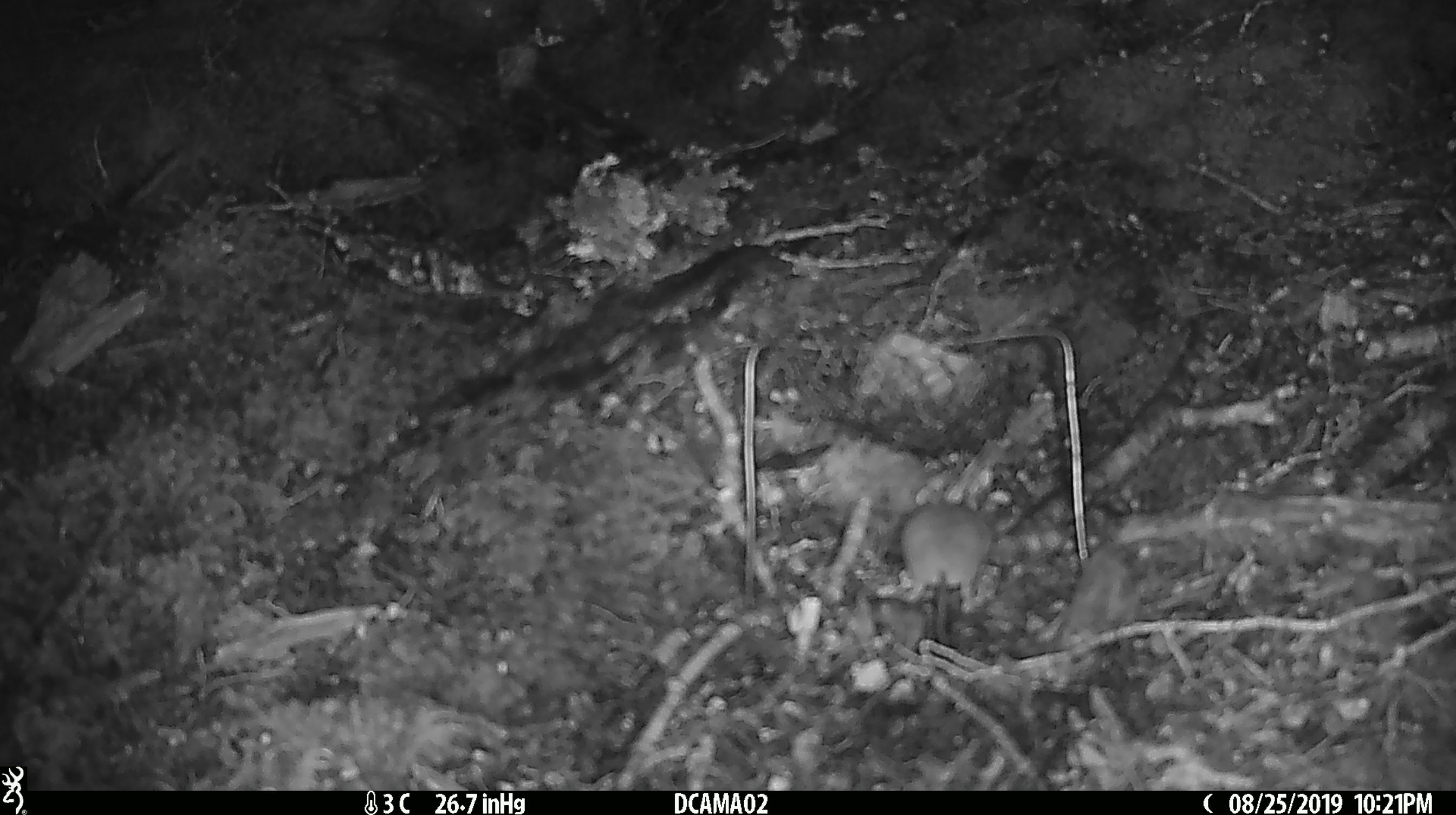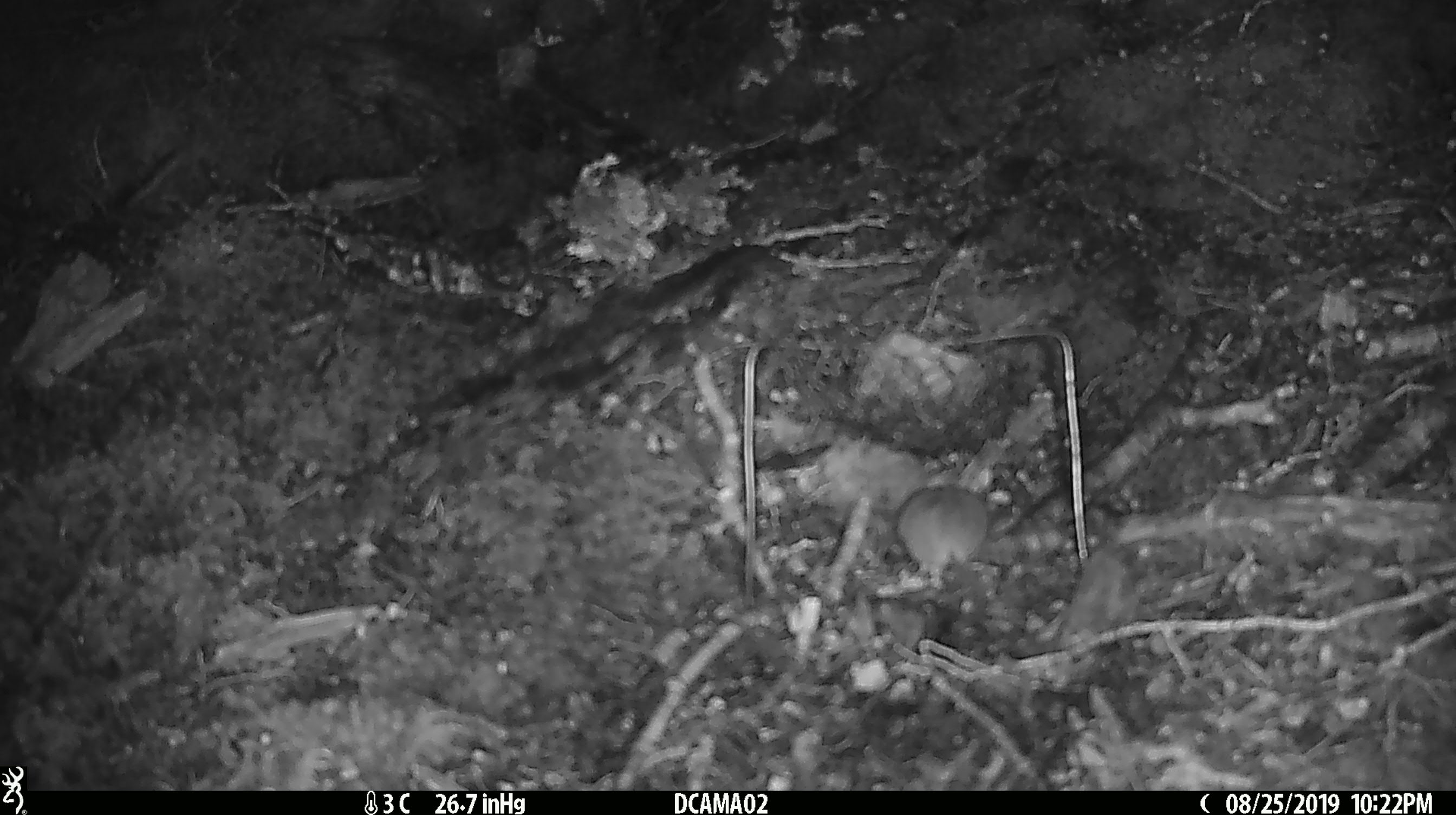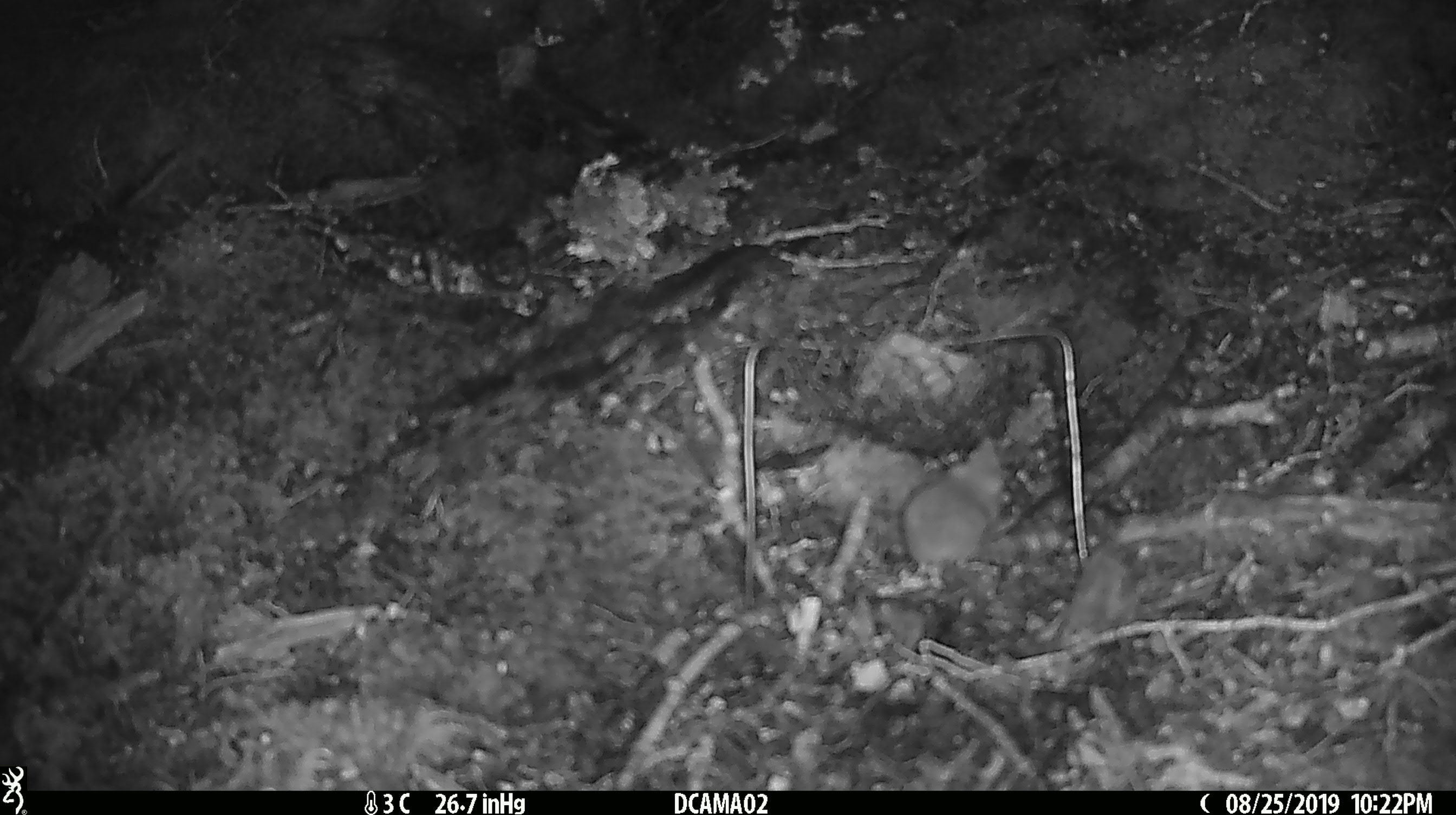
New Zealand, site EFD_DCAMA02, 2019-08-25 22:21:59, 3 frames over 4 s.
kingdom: Animalia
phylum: Chordata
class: Mammalia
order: Rodentia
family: Muridae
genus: Mus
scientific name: Mus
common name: mouse